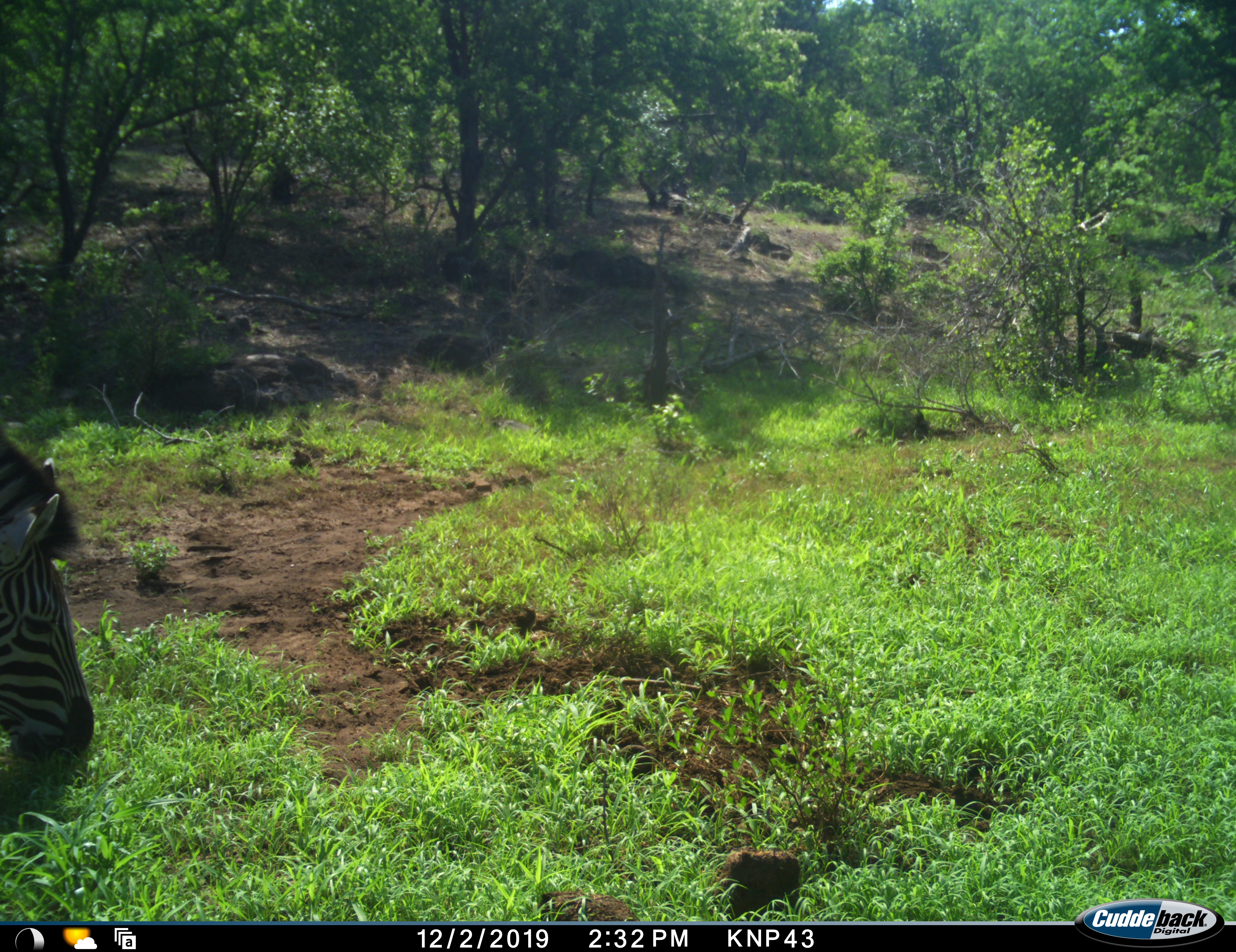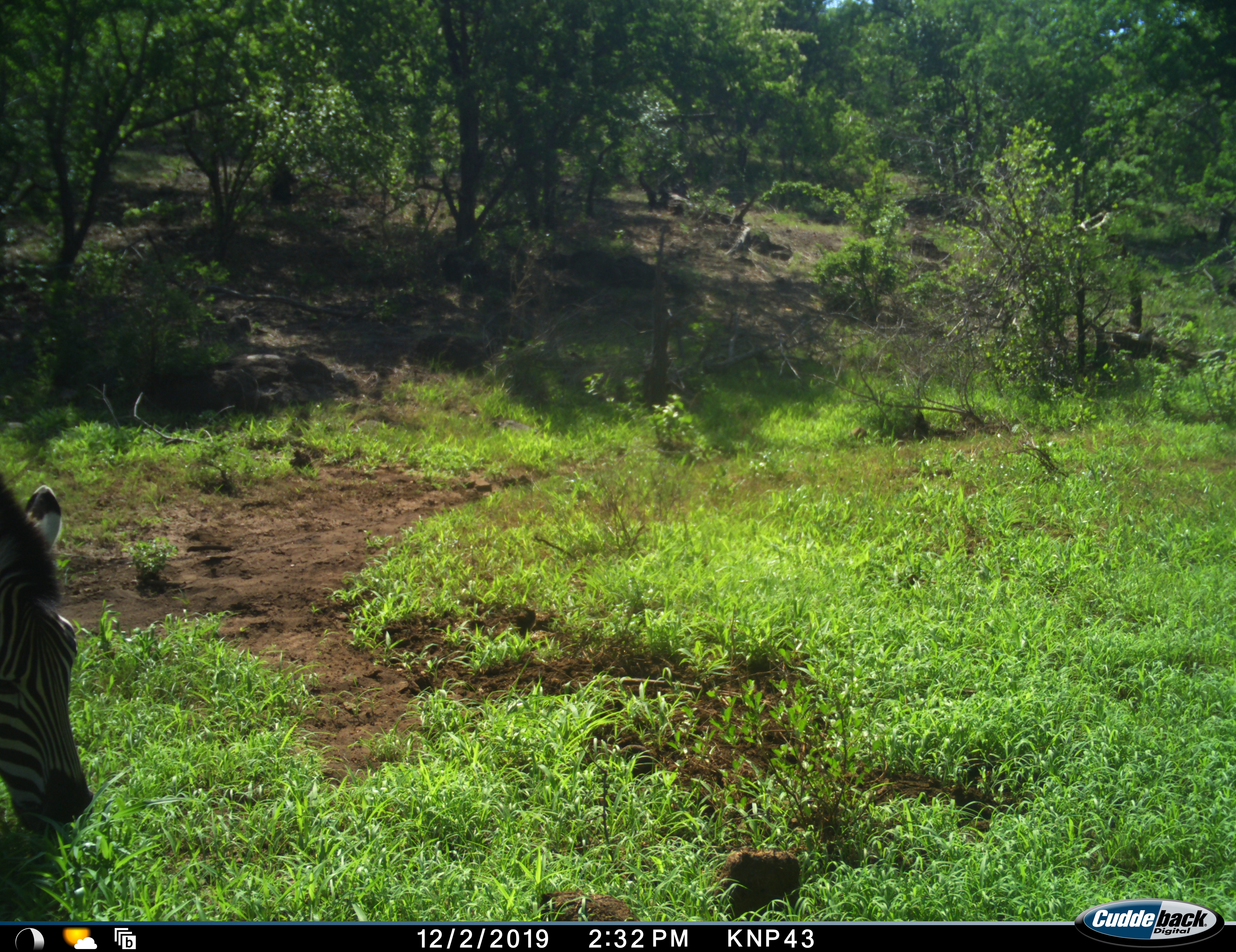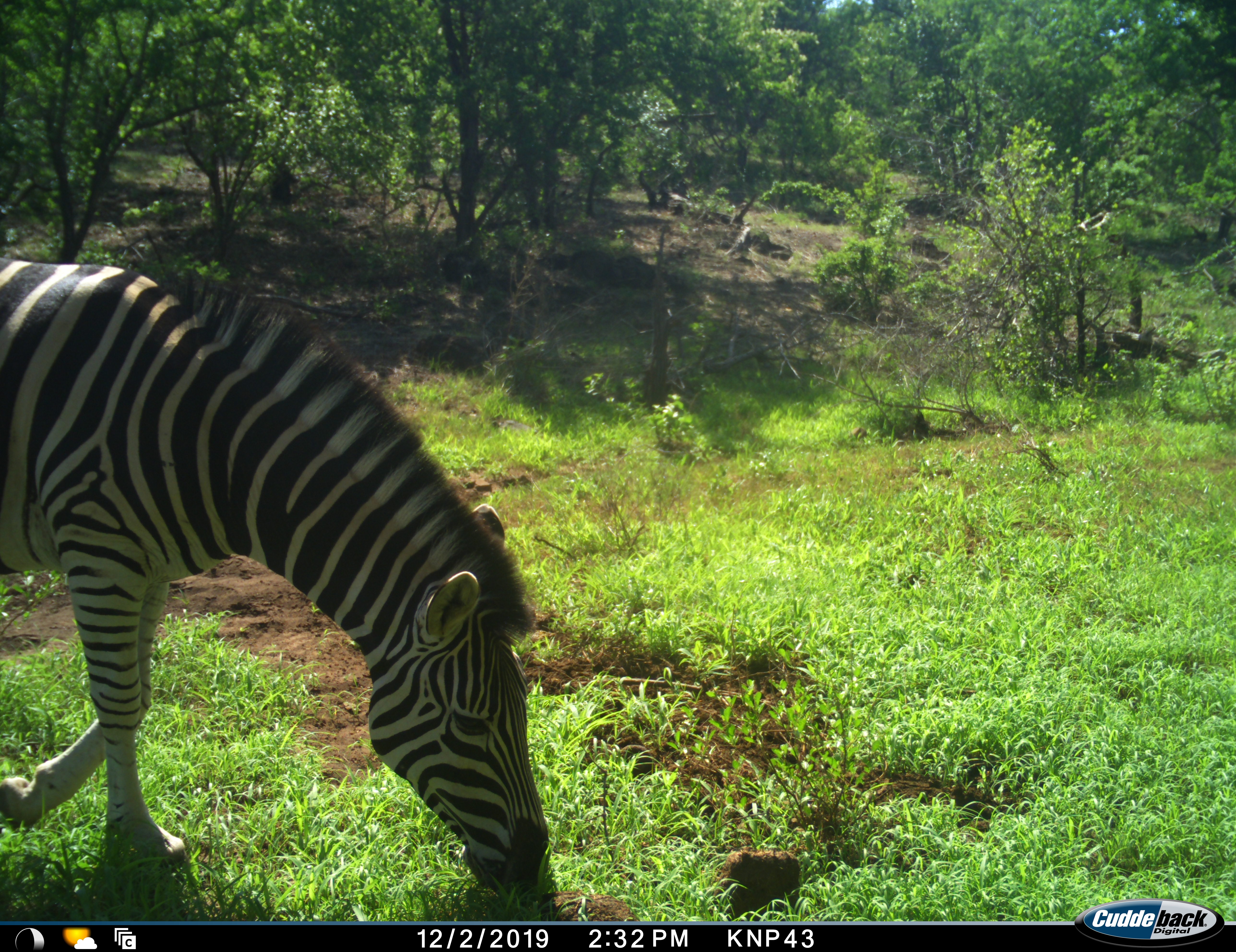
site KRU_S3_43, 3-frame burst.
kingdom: Animalia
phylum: Chordata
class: Mammalia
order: Perissodactyla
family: Equidae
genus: Equus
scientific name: Equus quagga burchellii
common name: burchell's zebra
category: zebraburchells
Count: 1.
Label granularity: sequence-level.